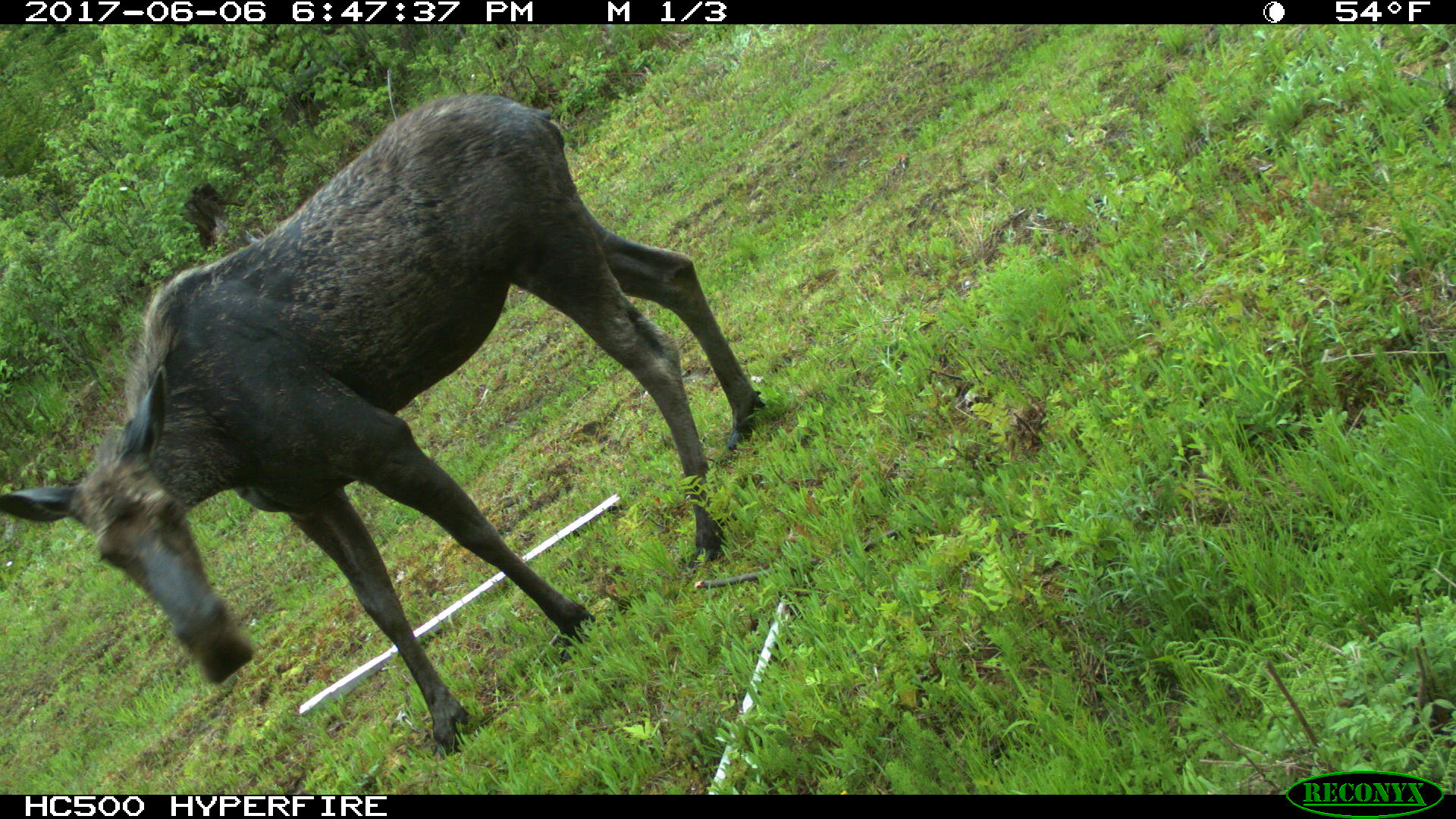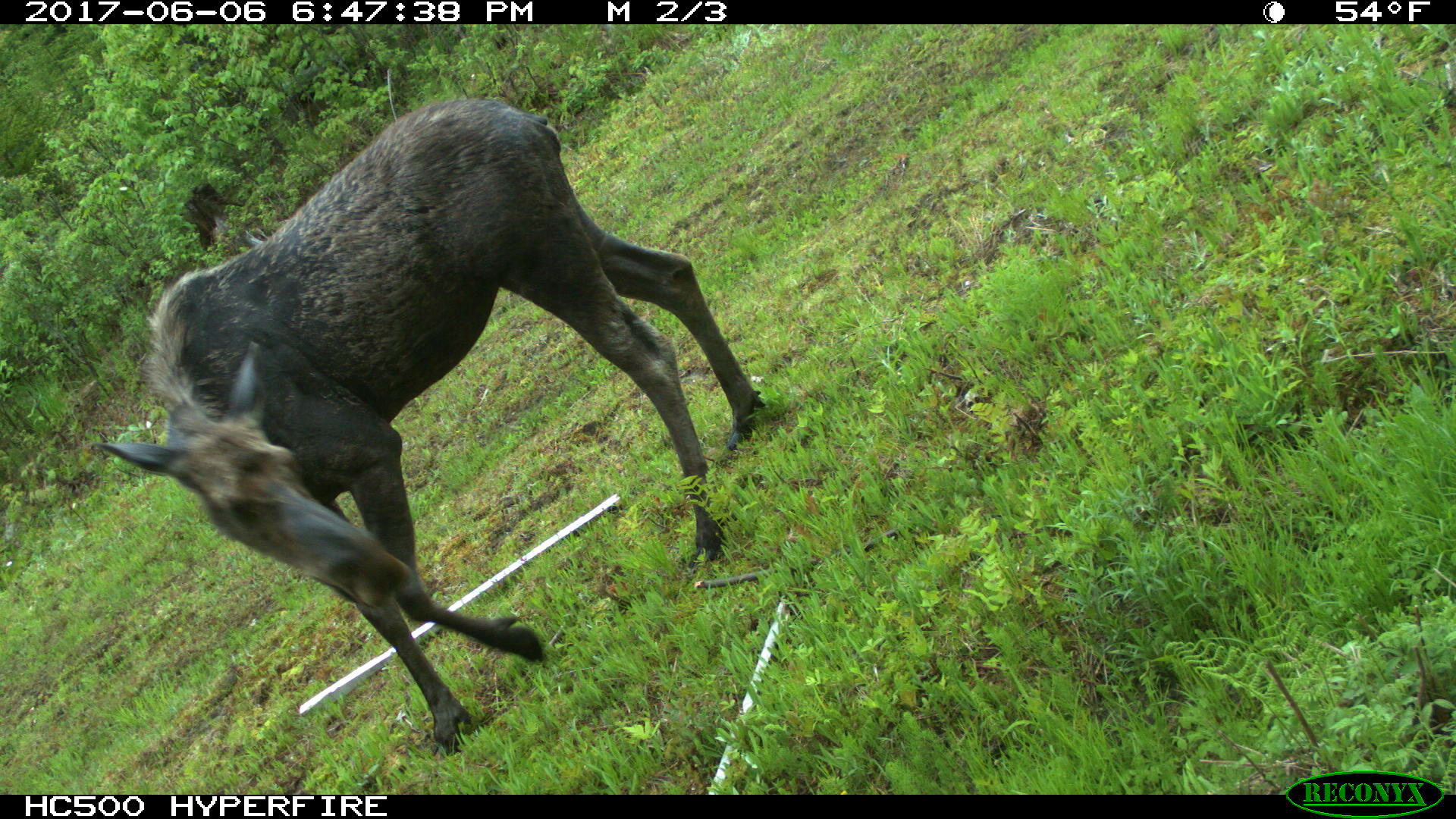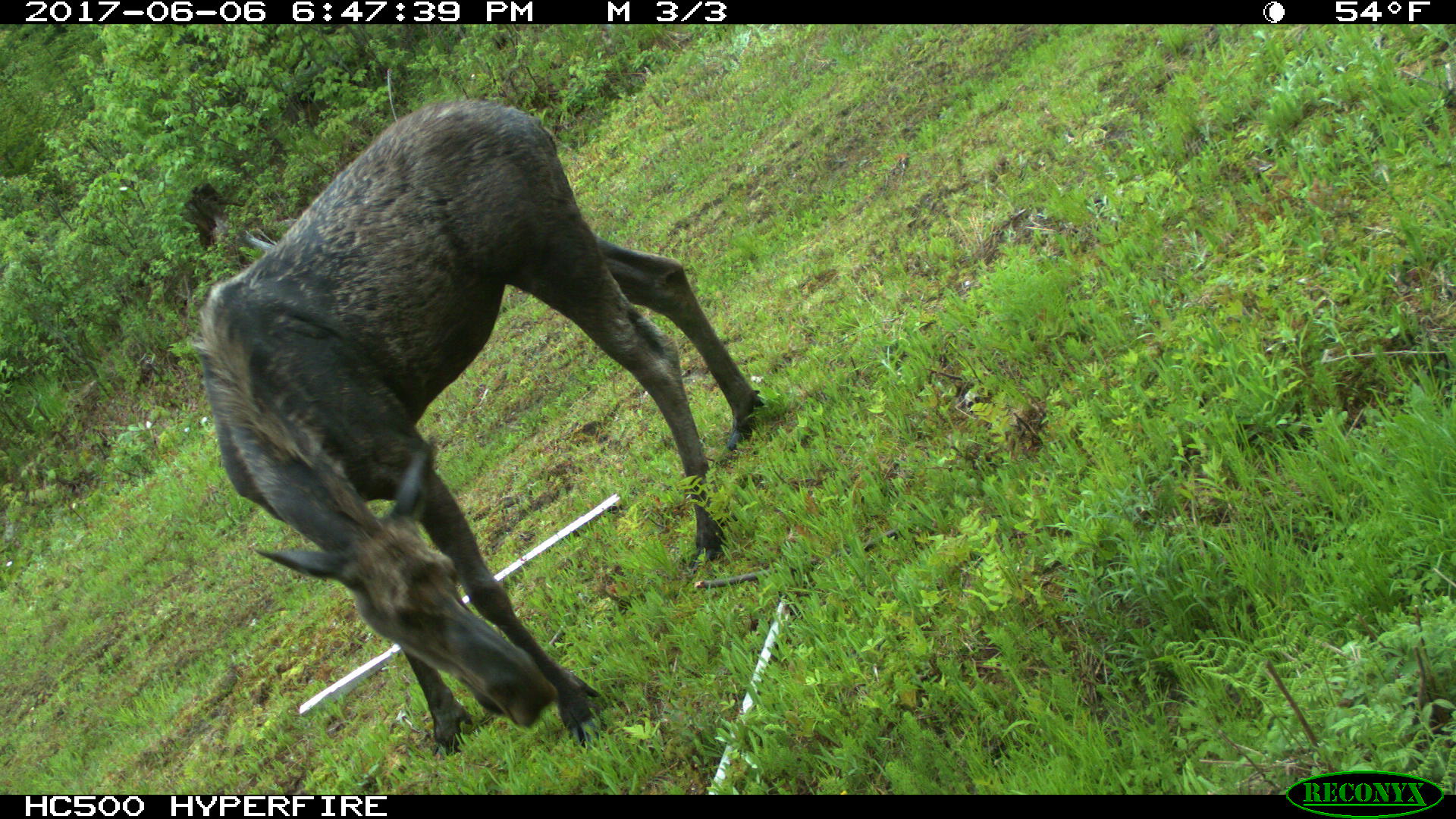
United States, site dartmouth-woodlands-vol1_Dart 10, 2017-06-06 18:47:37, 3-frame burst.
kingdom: Animalia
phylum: Chordata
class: Mammalia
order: Artiodactyla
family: Cervidae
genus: Alces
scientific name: Alces alces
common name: moose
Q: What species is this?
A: Moose (Alces alces).